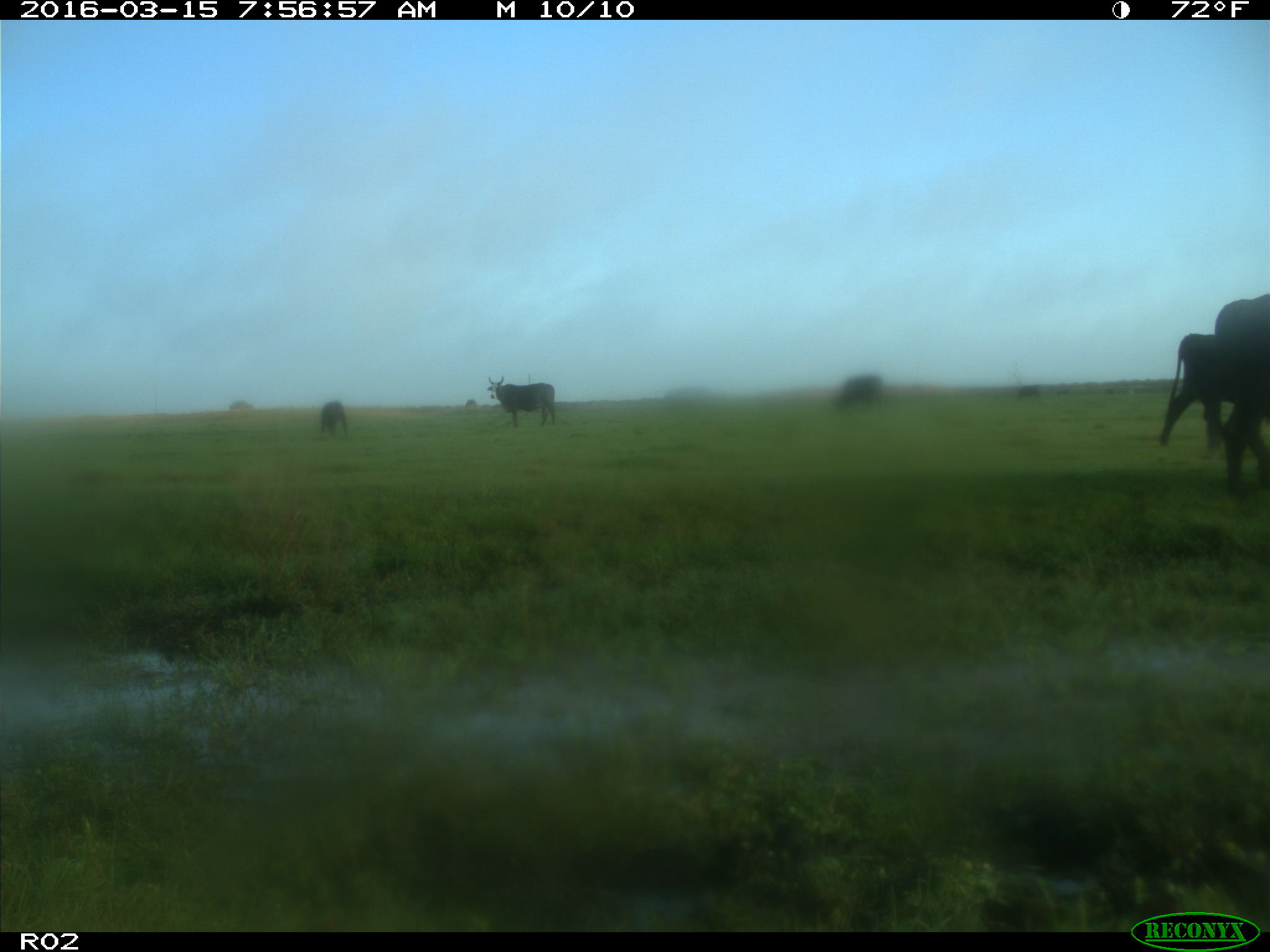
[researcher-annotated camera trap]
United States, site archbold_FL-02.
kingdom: Animalia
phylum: Chordata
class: Mammalia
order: Artiodactyla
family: Bovidae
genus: Bos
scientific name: Bos taurus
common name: domestic cow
Bos taurus (domestic cow).